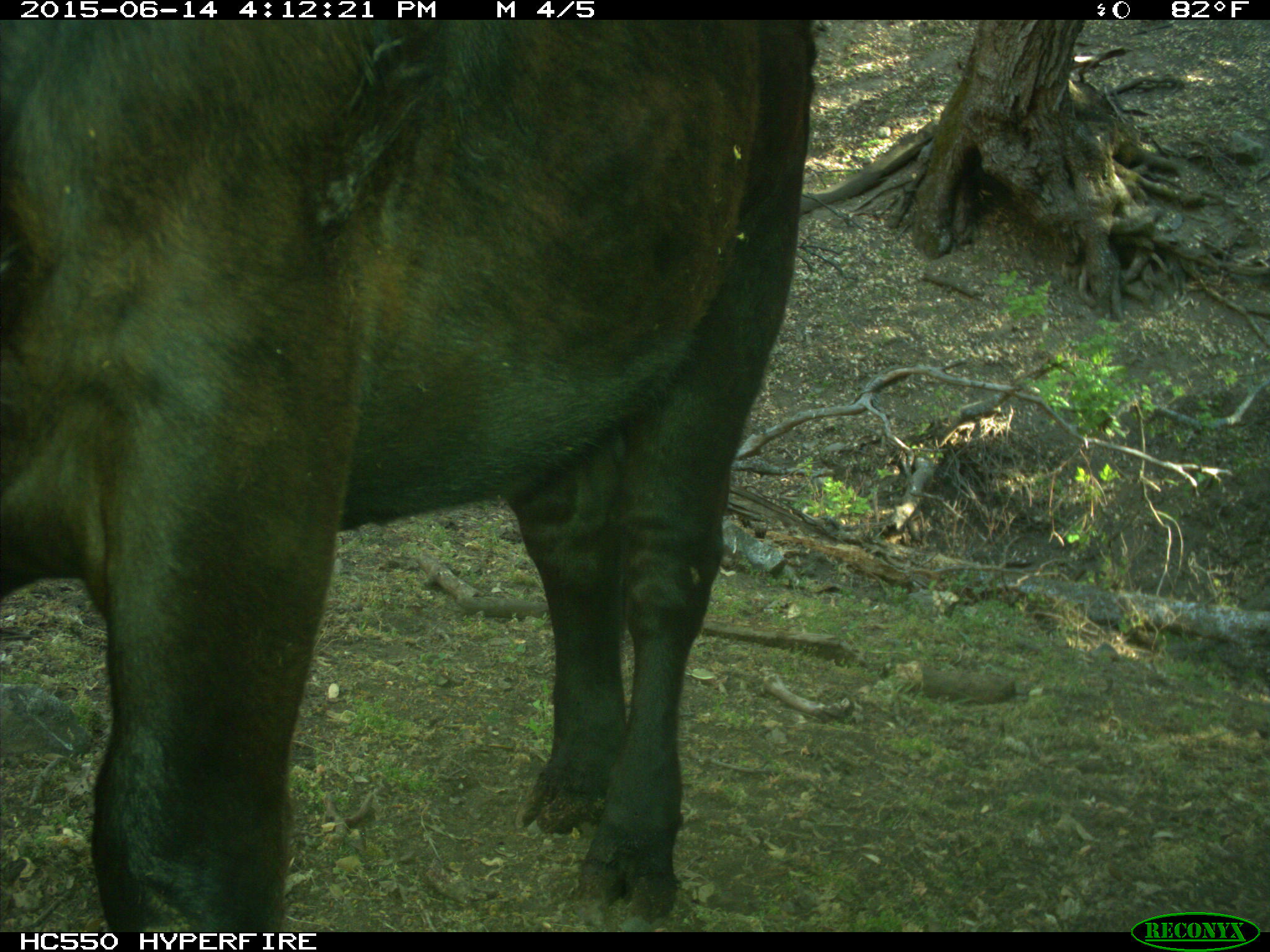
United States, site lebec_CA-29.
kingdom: Animalia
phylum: Chordata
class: Mammalia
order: Artiodactyla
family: Bovidae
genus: Bos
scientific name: Bos taurus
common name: domestic cow